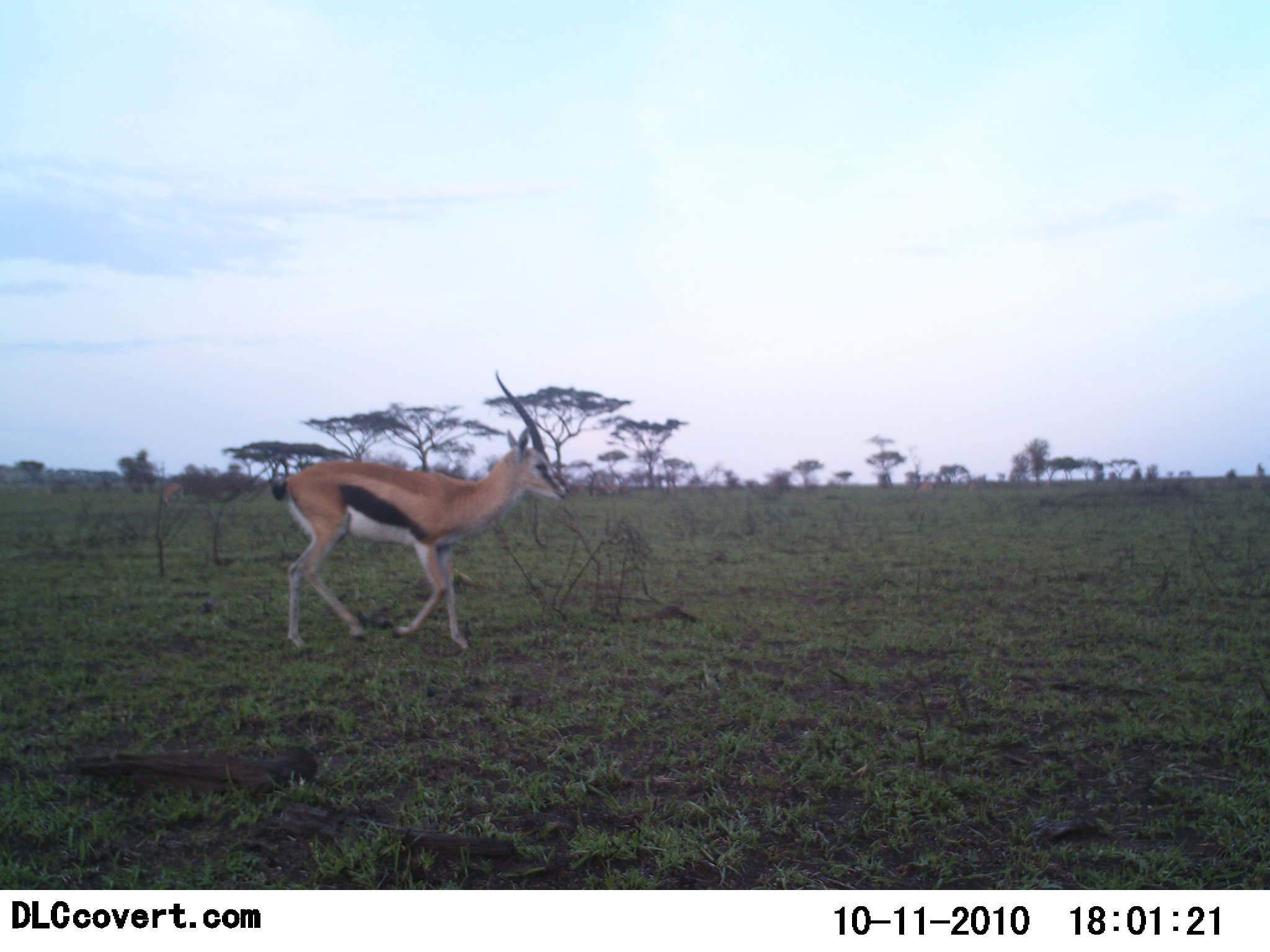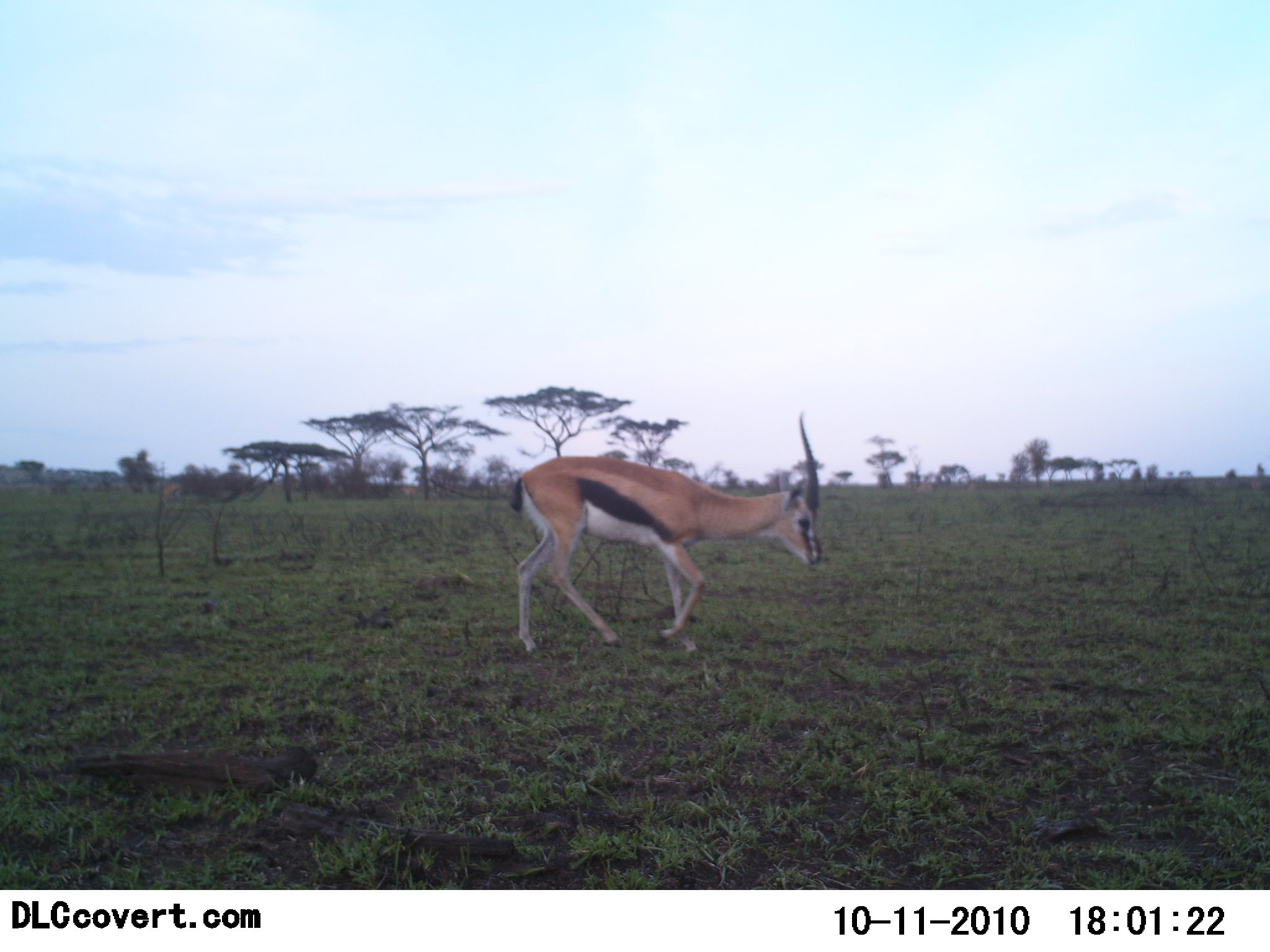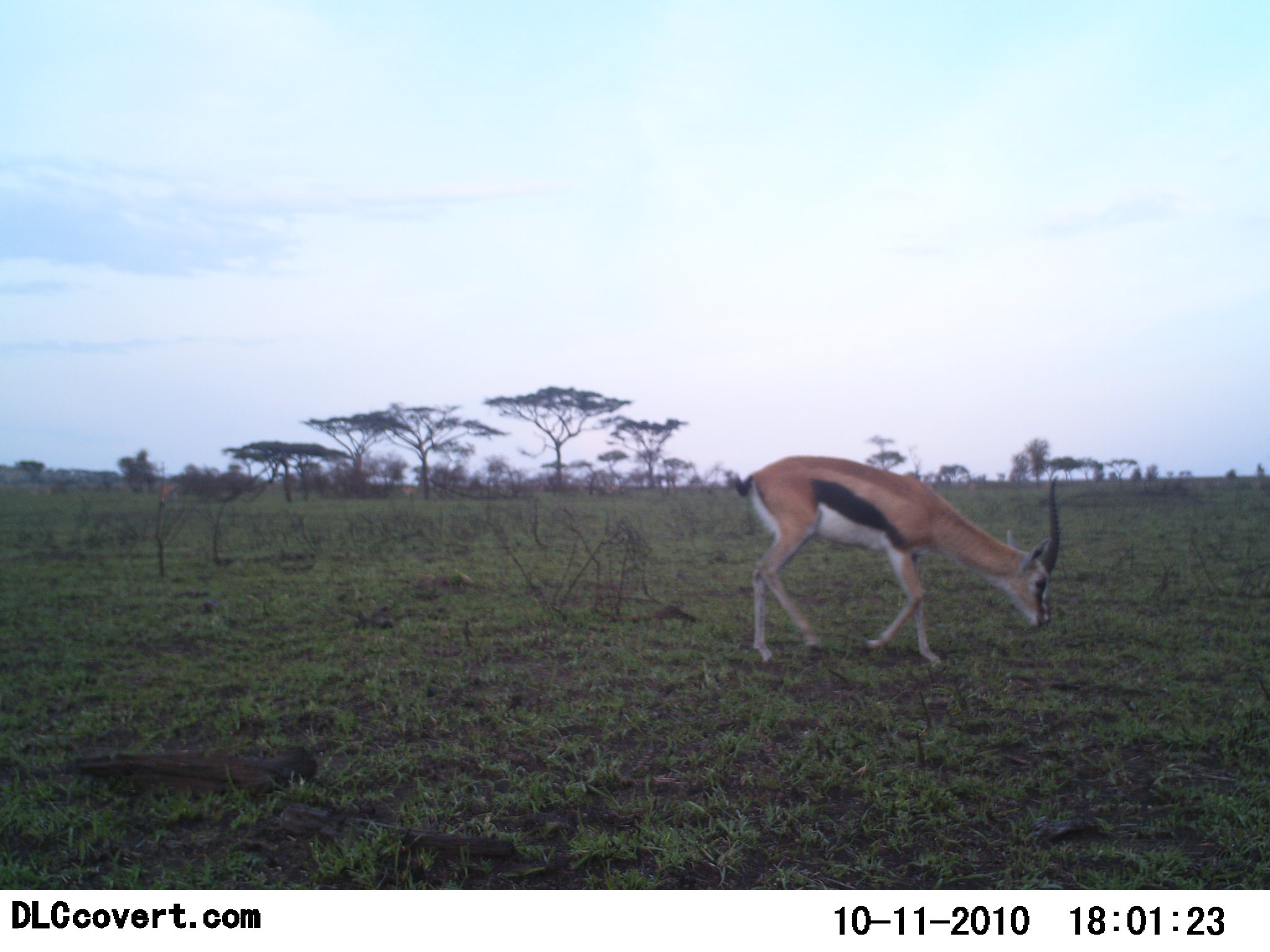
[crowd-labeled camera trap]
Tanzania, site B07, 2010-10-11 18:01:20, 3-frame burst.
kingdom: Animalia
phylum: Chordata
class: Mammalia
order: Artiodactyla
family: Bovidae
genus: Eudorcas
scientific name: Eudorcas thomsonii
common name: thomson's gazelle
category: gazellethomsons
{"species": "gazellethomsons (thomson's gazelle) (Eudorcas thomsonii)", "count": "1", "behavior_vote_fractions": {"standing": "0%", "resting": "0%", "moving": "100%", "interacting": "0%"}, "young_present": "0%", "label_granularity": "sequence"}